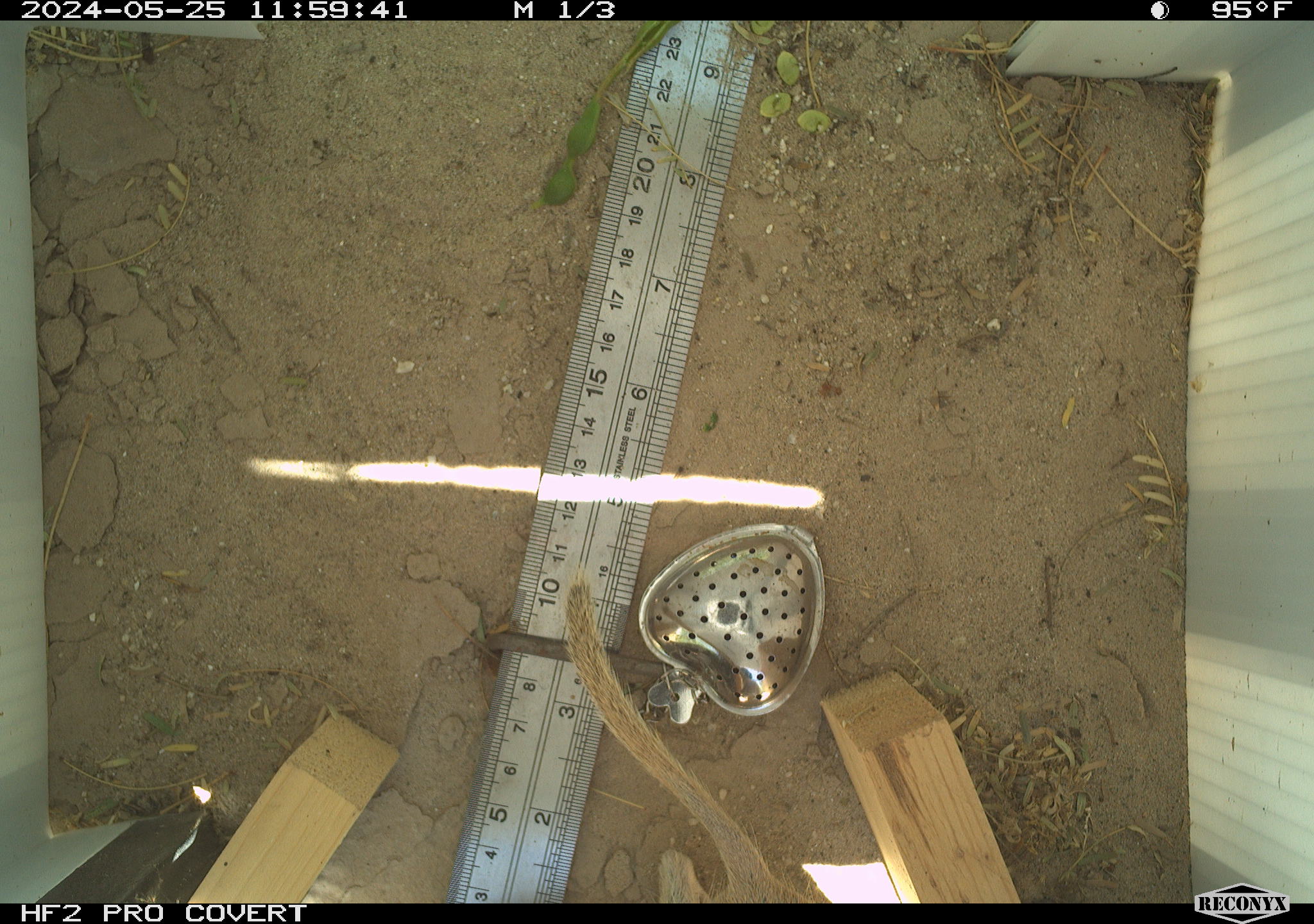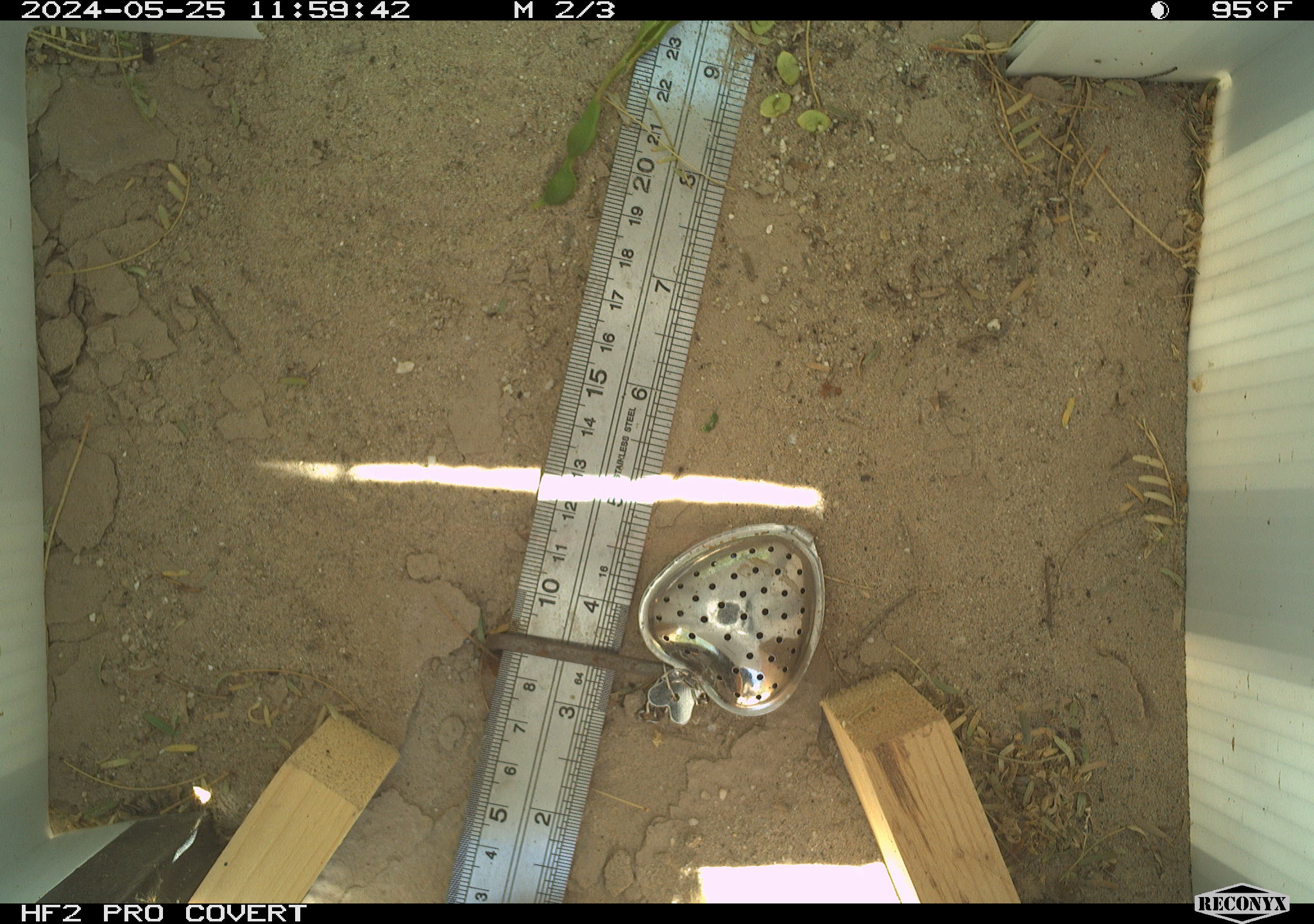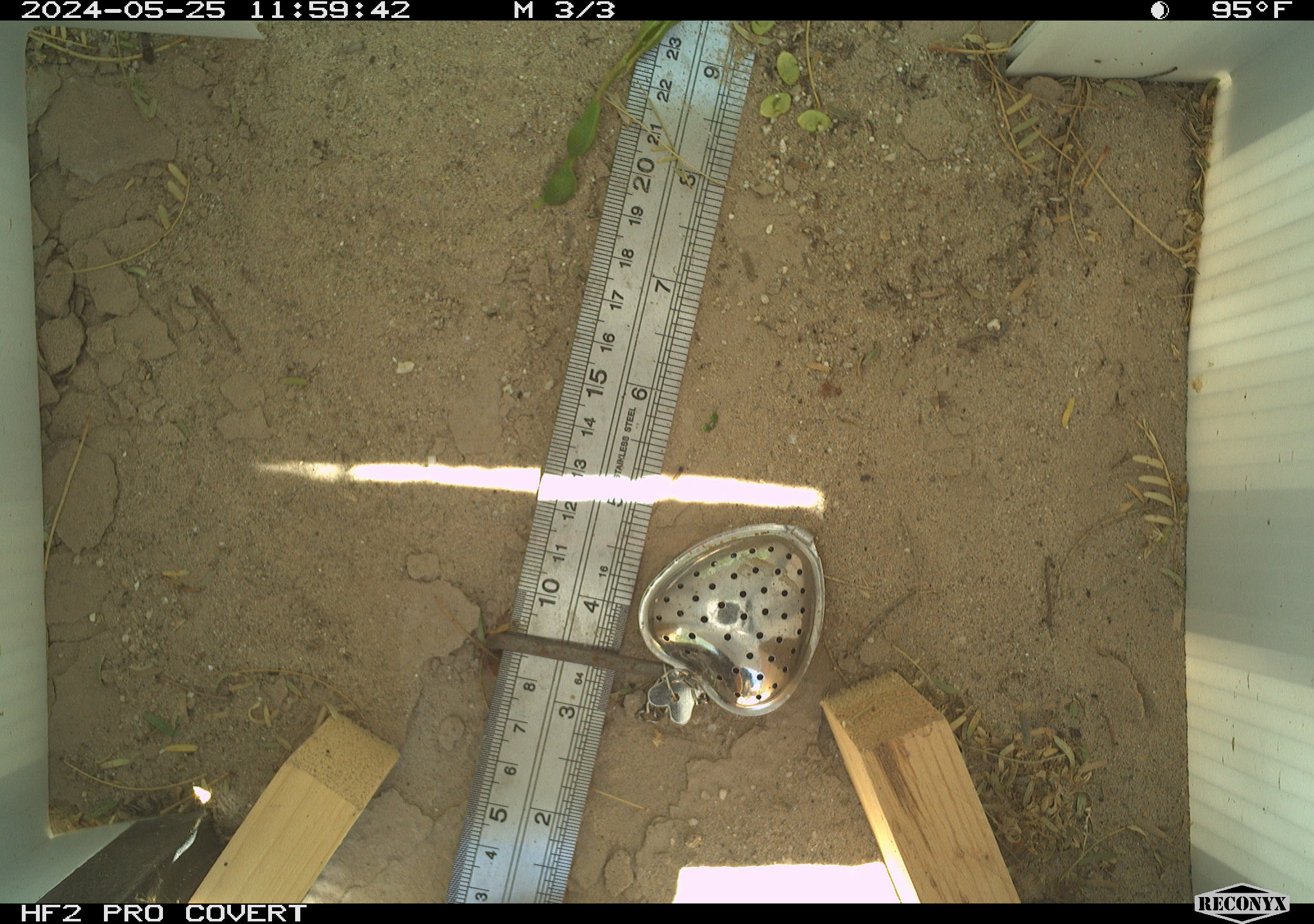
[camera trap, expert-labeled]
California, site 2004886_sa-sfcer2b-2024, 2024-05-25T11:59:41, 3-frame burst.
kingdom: Animalia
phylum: Chordata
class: Mammalia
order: Rodentia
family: Sciuridae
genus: Xerospermophilus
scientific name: Xerospermophilus tereticaudus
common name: round-tailed ground squirrel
Round-tailed ground squirrel (Xerospermophilus tereticaudus).